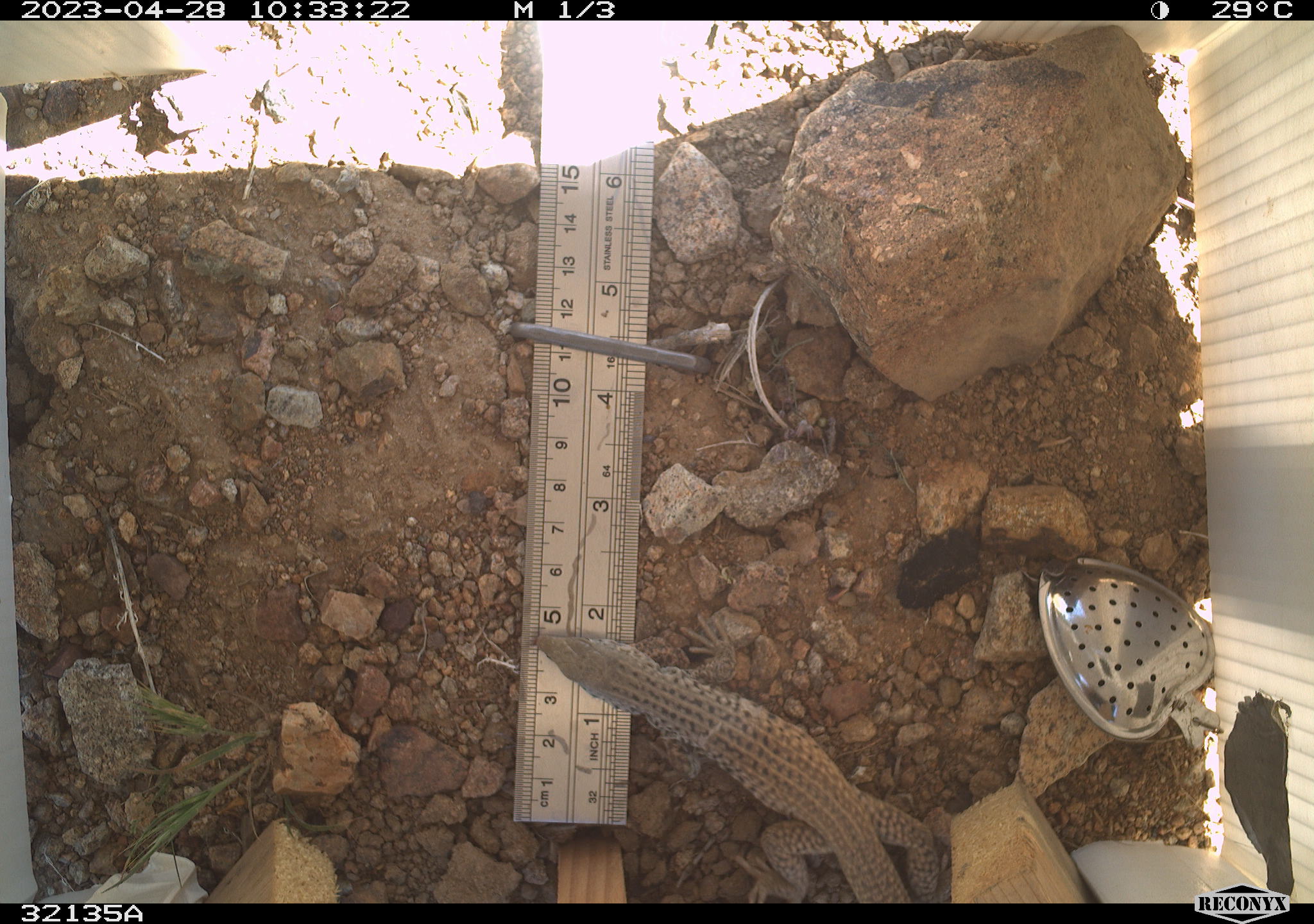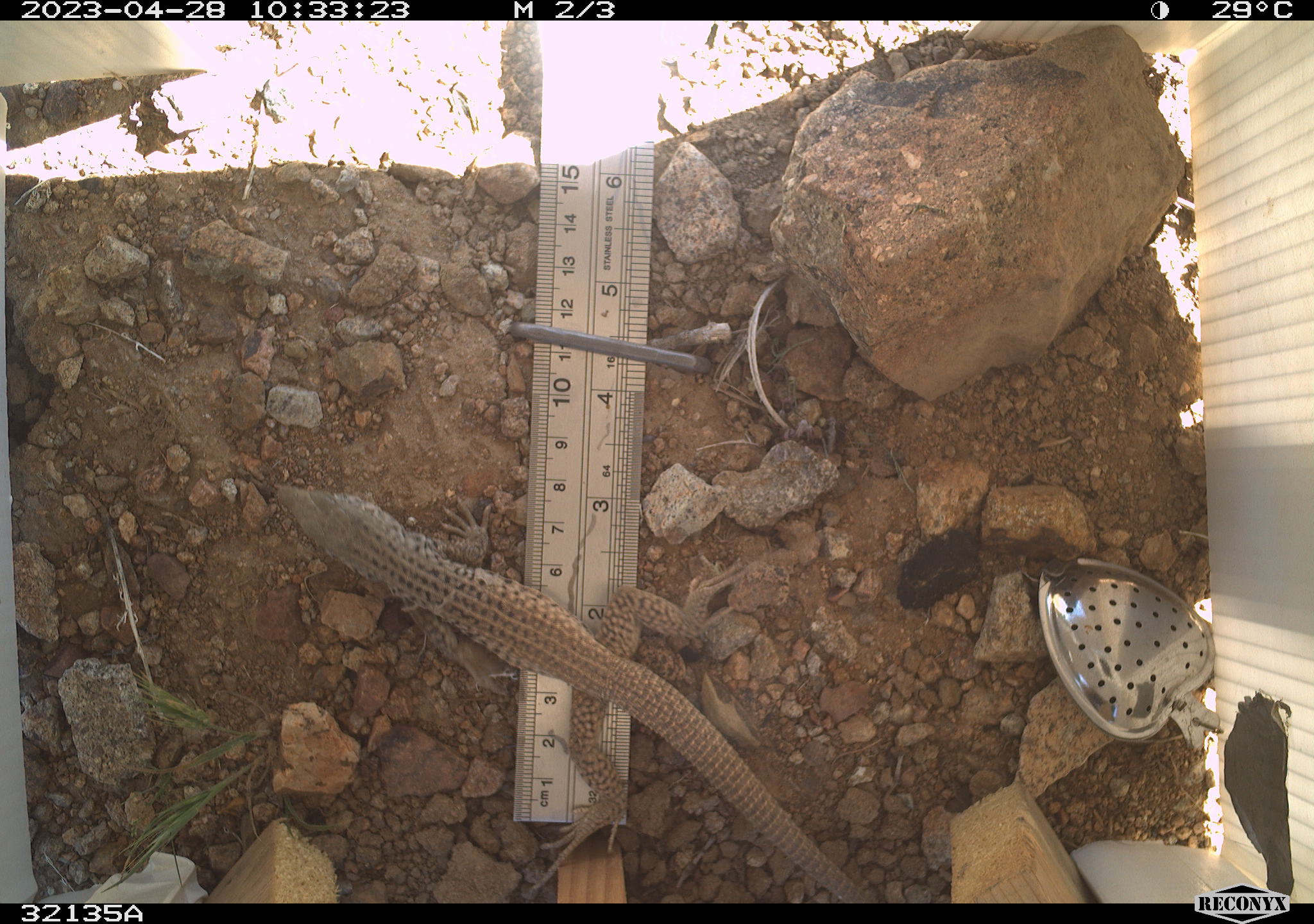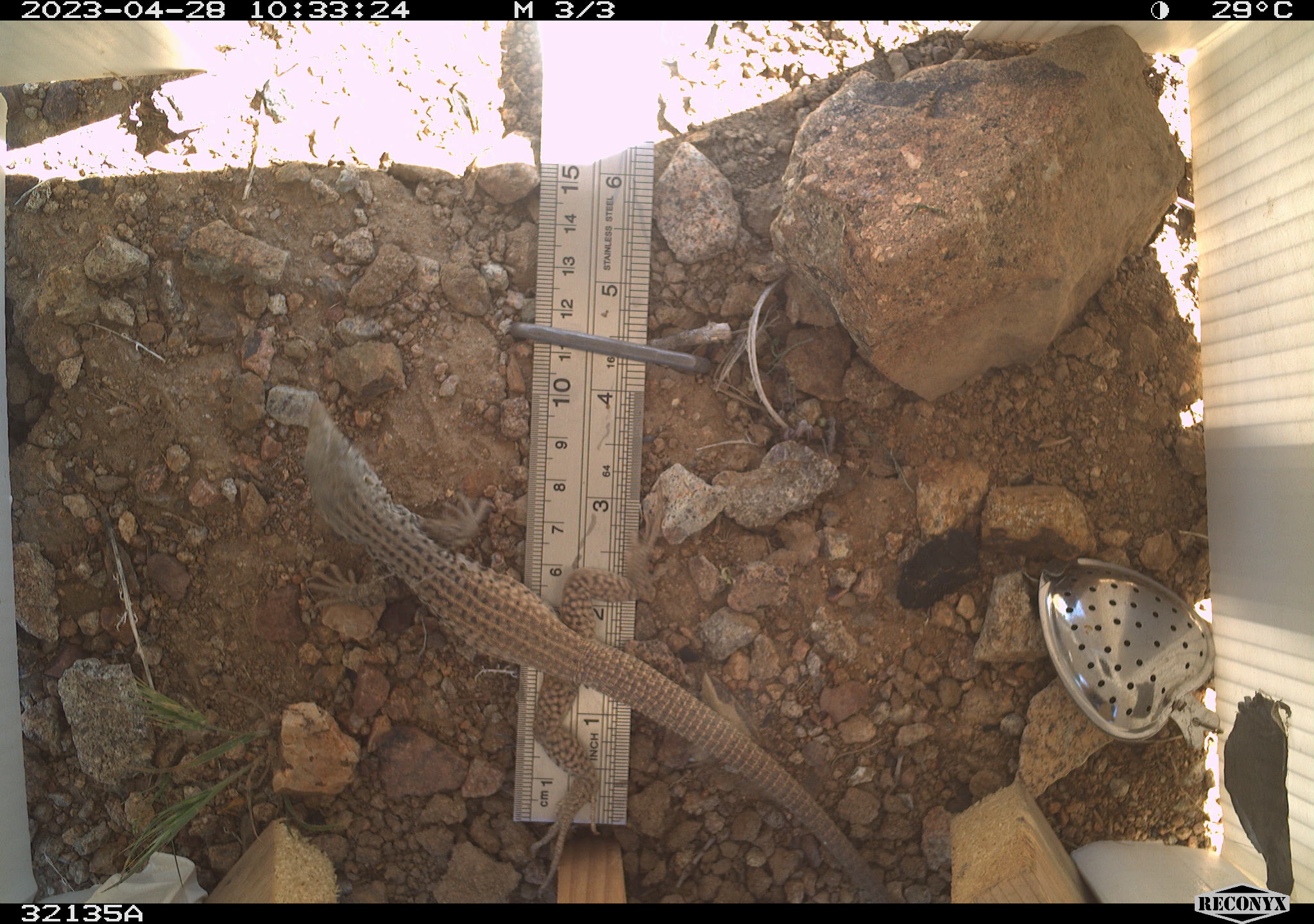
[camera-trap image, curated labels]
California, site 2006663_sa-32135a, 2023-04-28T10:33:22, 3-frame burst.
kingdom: Animalia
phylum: Chordata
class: Reptilia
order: Squamata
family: Teiidae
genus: Aspidoscelis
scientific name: Aspidoscelis tigris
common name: western whiptail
Western whiptail (Aspidoscelis tigris).